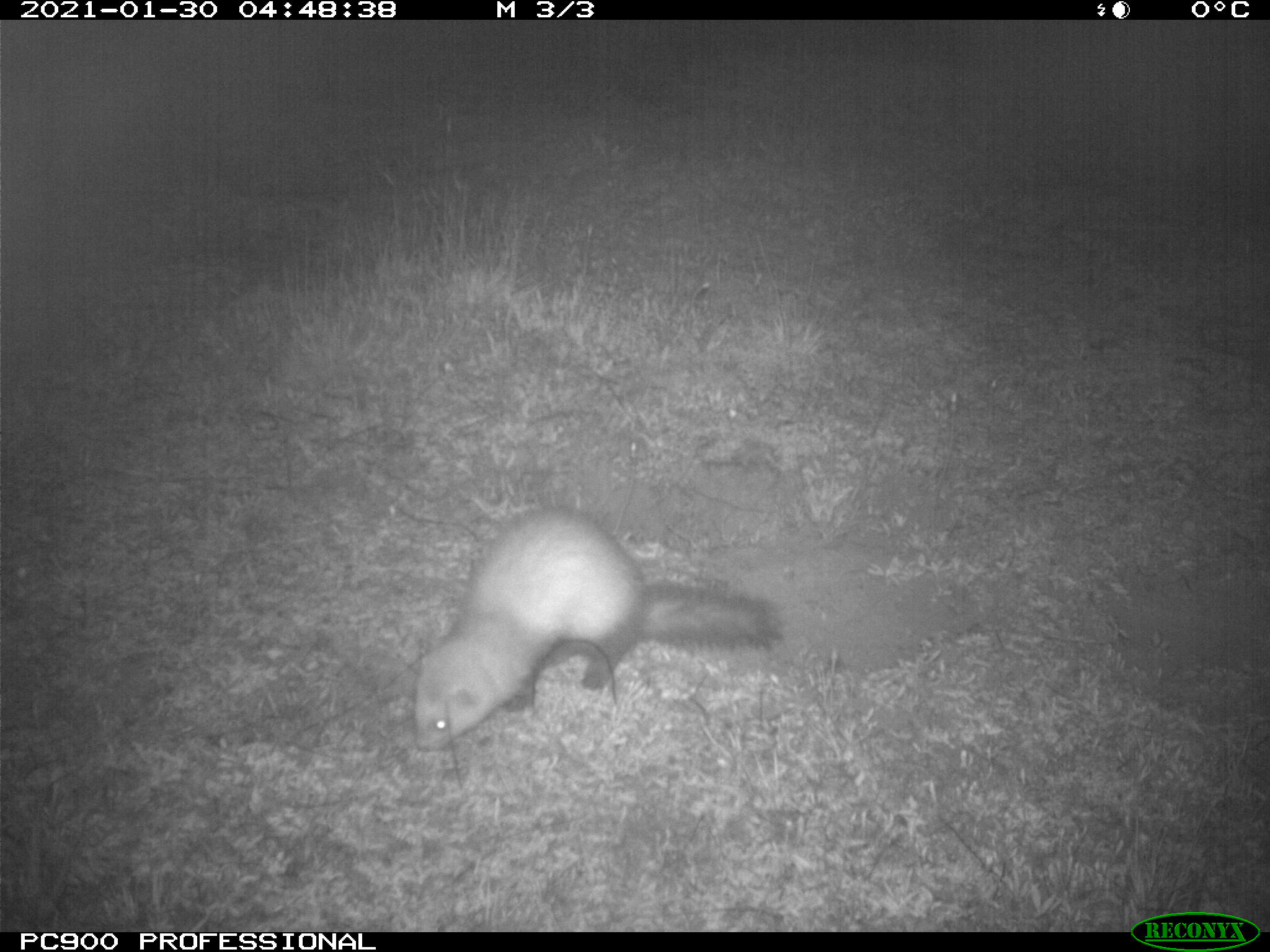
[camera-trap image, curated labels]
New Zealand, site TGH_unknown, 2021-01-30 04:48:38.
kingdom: Animalia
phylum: Chordata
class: Mammalia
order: Carnivora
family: Mustelidae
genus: Mustela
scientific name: Mustela furo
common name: ferret